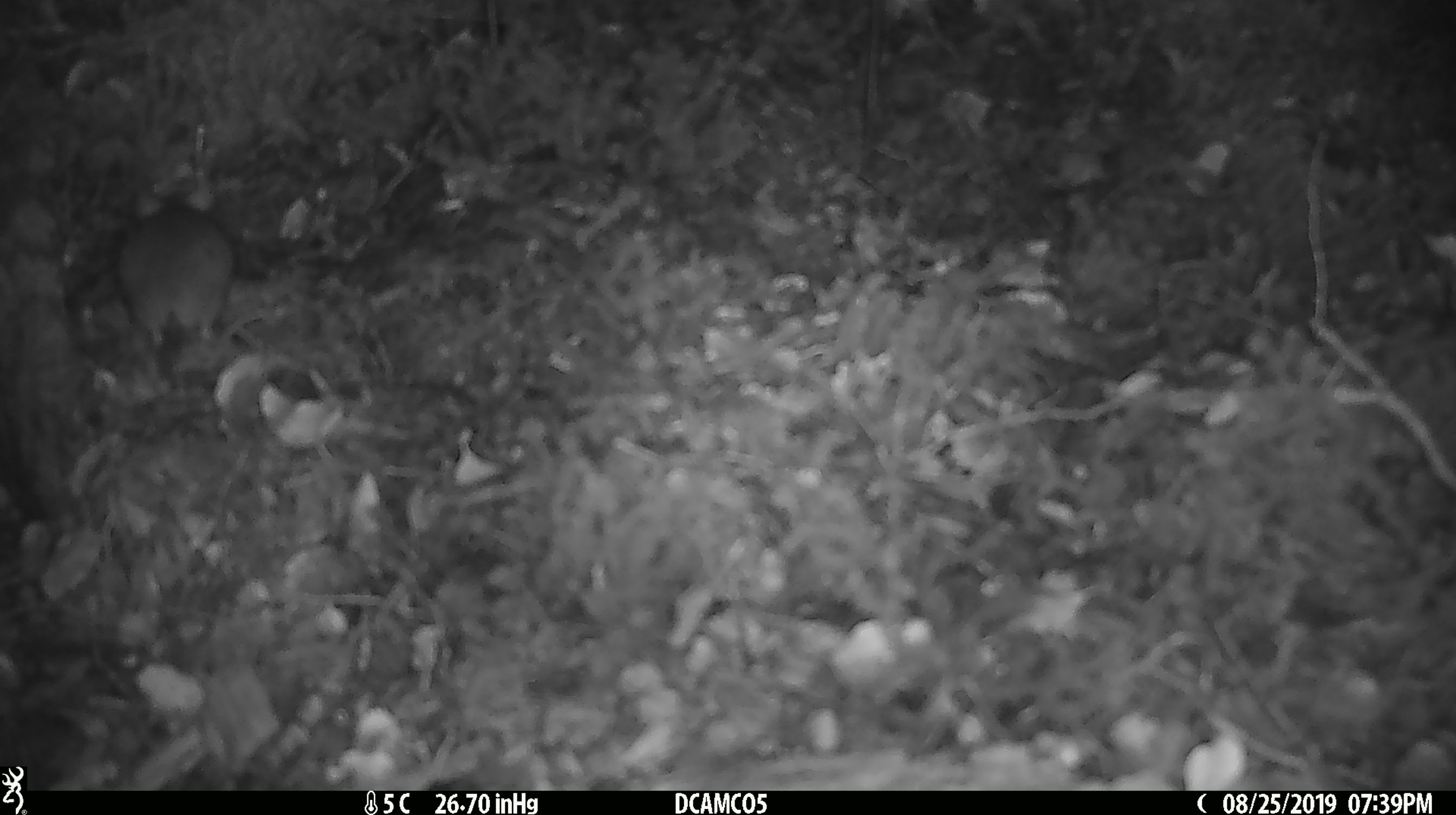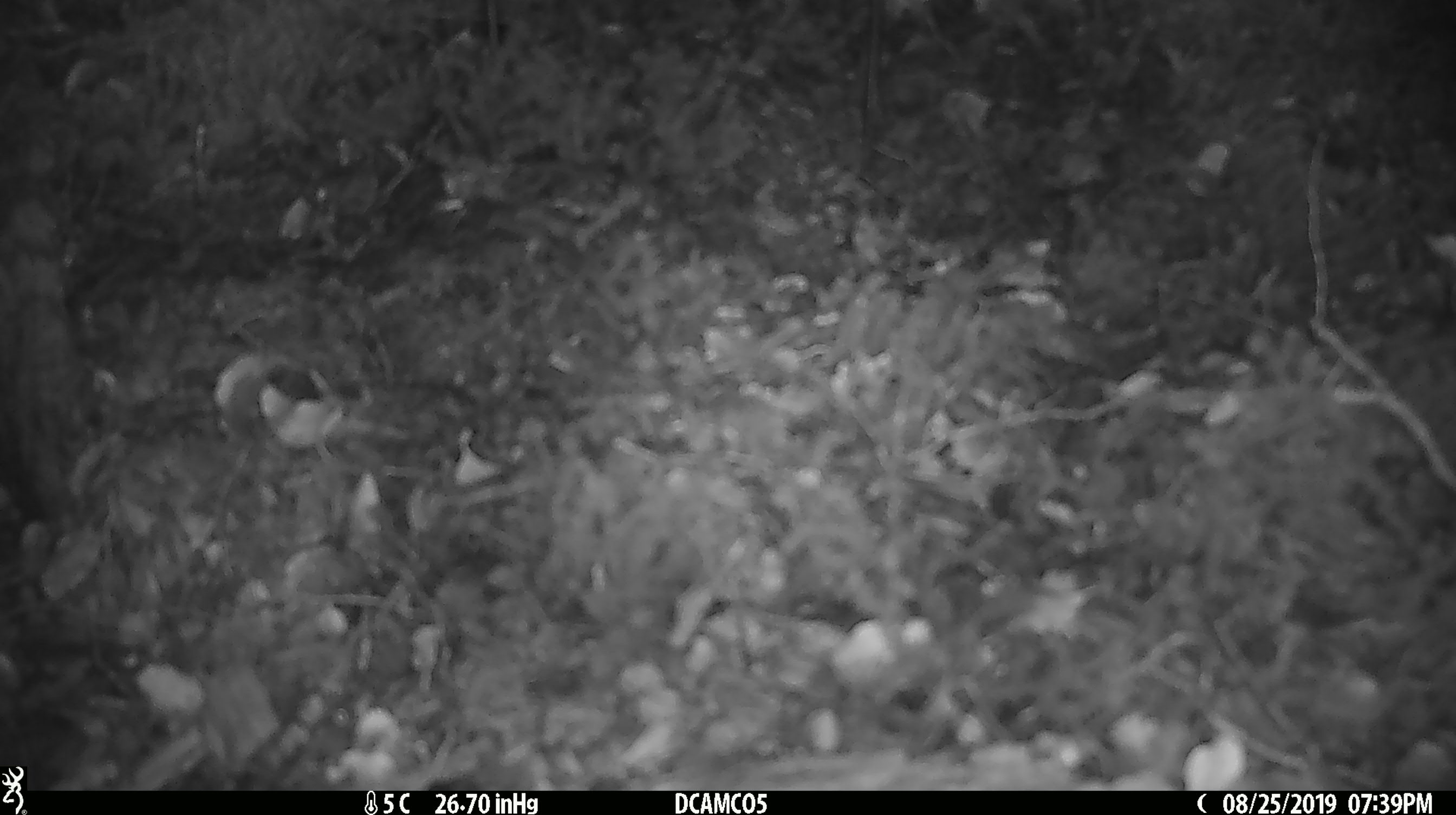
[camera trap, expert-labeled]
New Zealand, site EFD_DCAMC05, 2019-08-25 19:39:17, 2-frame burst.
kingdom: Animalia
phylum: Chordata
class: Mammalia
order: Rodentia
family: Muridae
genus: Mus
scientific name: Mus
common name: mouse